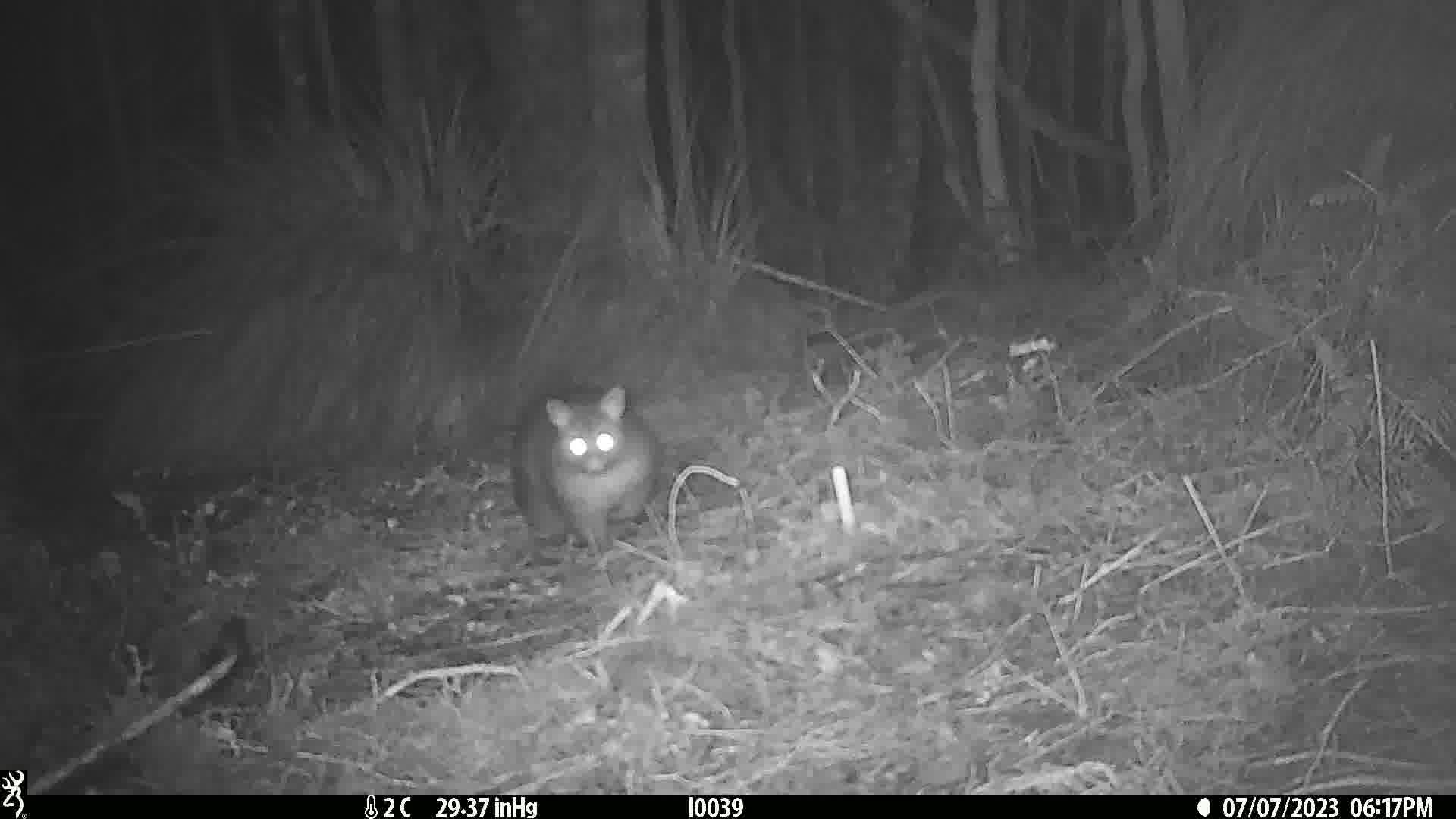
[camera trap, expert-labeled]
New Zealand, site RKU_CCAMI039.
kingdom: Animalia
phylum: Chordata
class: Mammalia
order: Diprotodontia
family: Phalangeridae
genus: Trichosurus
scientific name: Trichosurus vulpecula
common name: common brushtail possum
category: possum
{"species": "possum (common brushtail possum) (Trichosurus vulpecula)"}